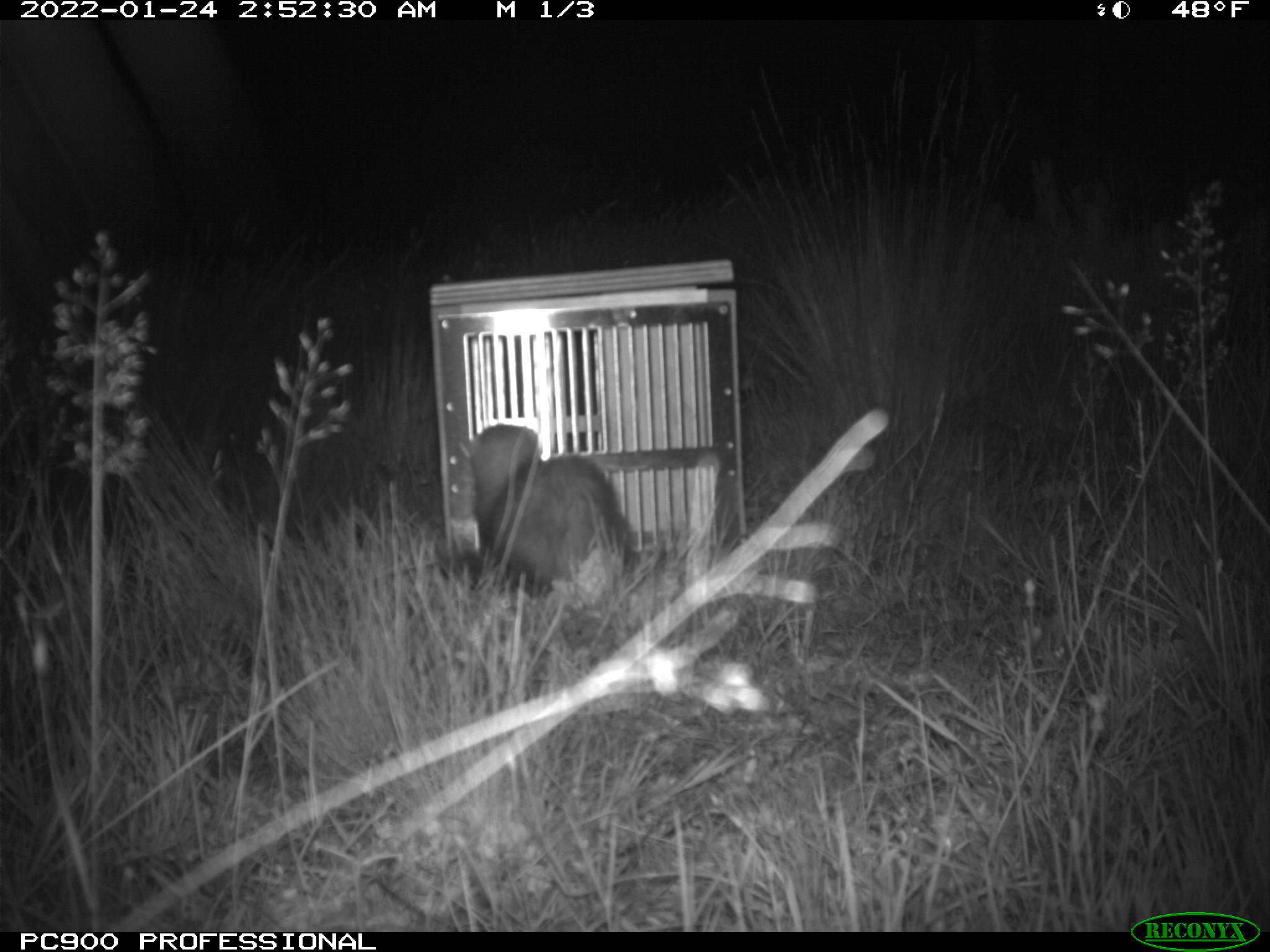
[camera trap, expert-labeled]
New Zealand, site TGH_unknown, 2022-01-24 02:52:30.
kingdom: Animalia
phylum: Chordata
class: Mammalia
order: Carnivora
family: Mustelidae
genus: Mustela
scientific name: Mustela furo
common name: ferret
Ferret (Mustela furo).